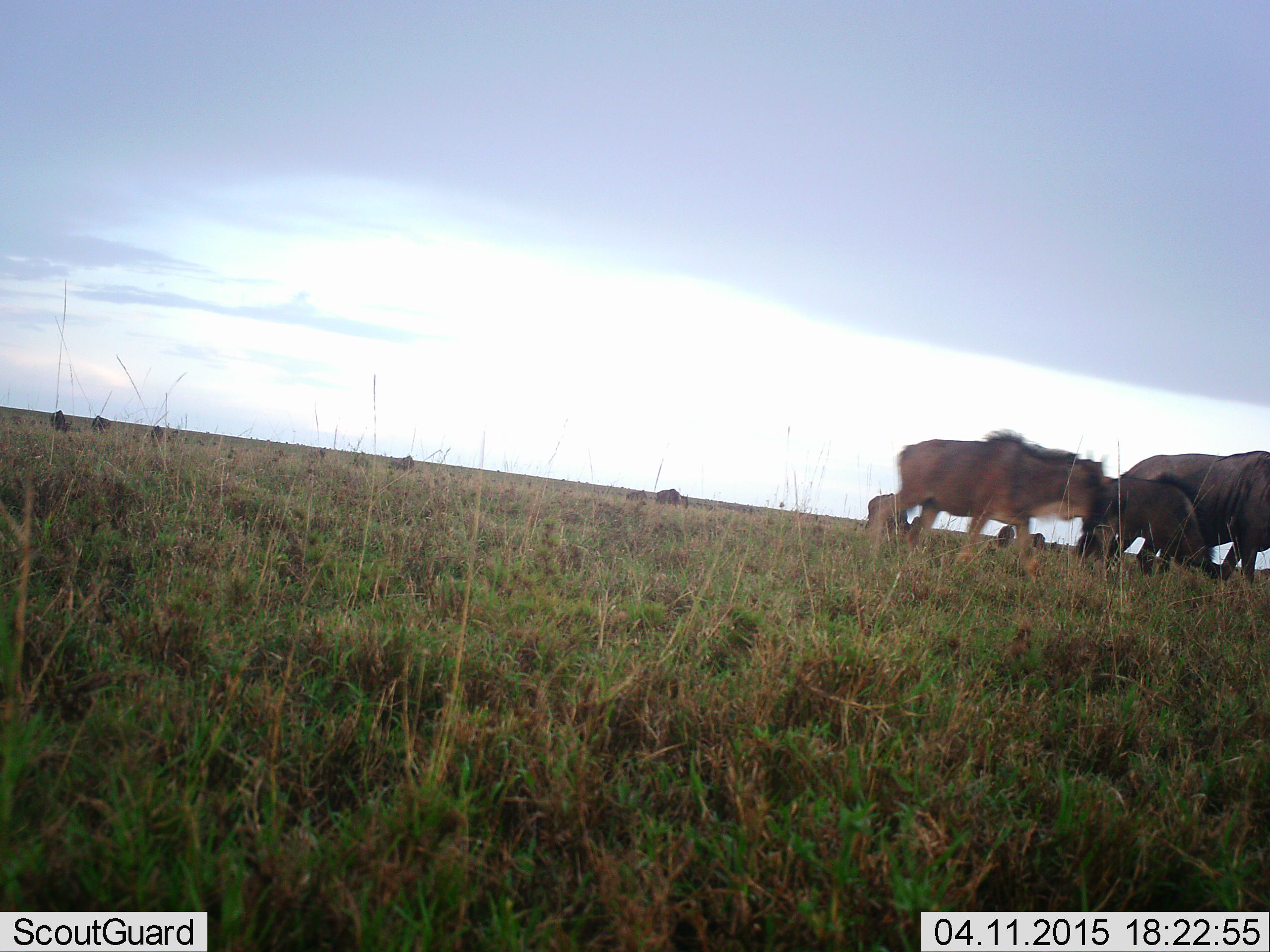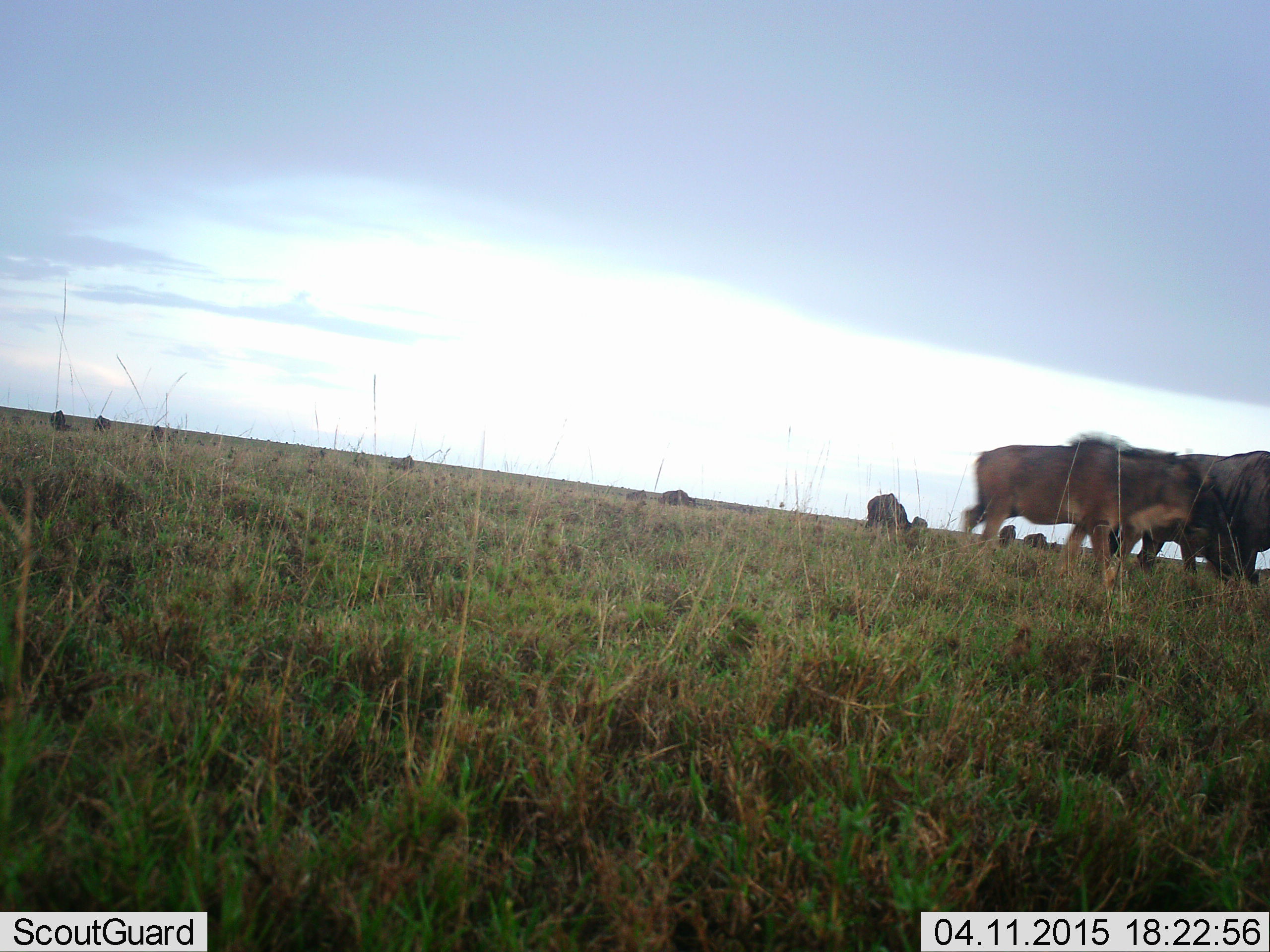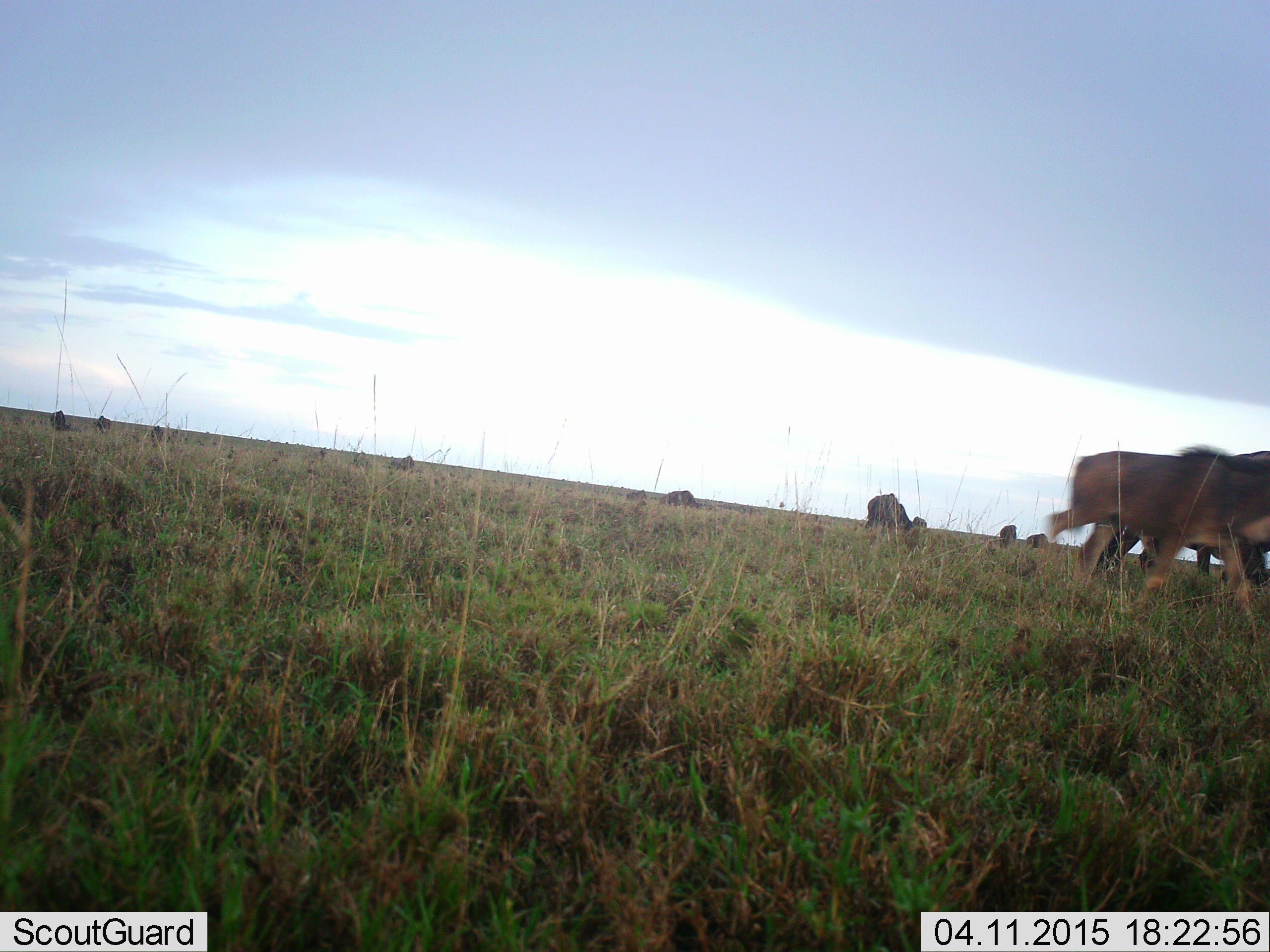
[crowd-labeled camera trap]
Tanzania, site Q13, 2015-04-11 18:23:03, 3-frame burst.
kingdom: Animalia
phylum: Chordata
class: Mammalia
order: Artiodactyla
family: Bovidae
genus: Connochaetes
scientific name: Connochaetes taurinus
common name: blue wildebeest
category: wildebeest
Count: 11-50.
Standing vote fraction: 50%.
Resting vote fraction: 0%.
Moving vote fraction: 70%.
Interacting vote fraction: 10%.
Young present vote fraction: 60%.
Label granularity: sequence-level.